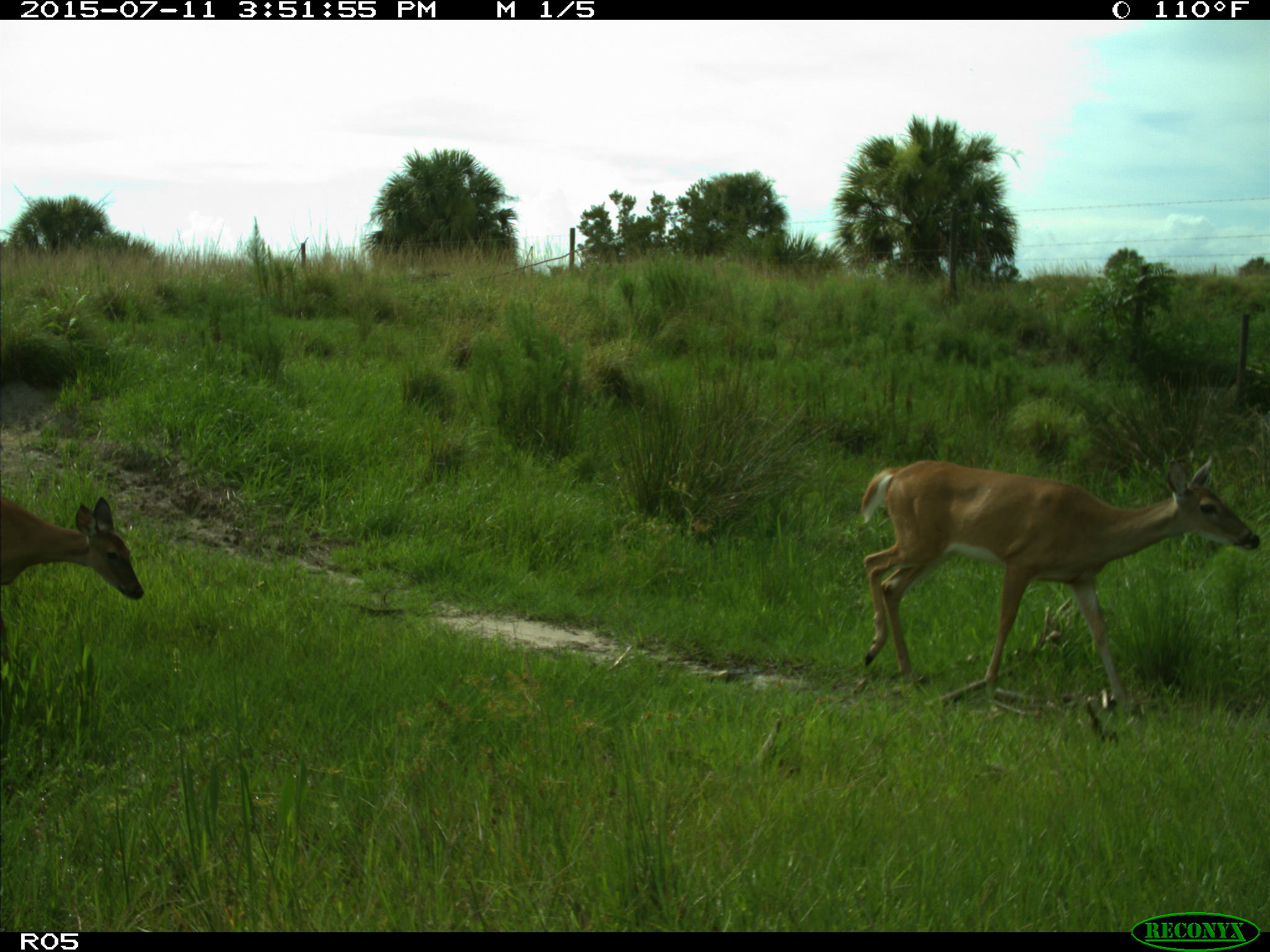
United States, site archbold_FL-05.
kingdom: Animalia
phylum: Chordata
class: Mammalia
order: Artiodactyla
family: Cervidae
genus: Odocoileus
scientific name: Odocoileus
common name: deer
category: unidentified deer